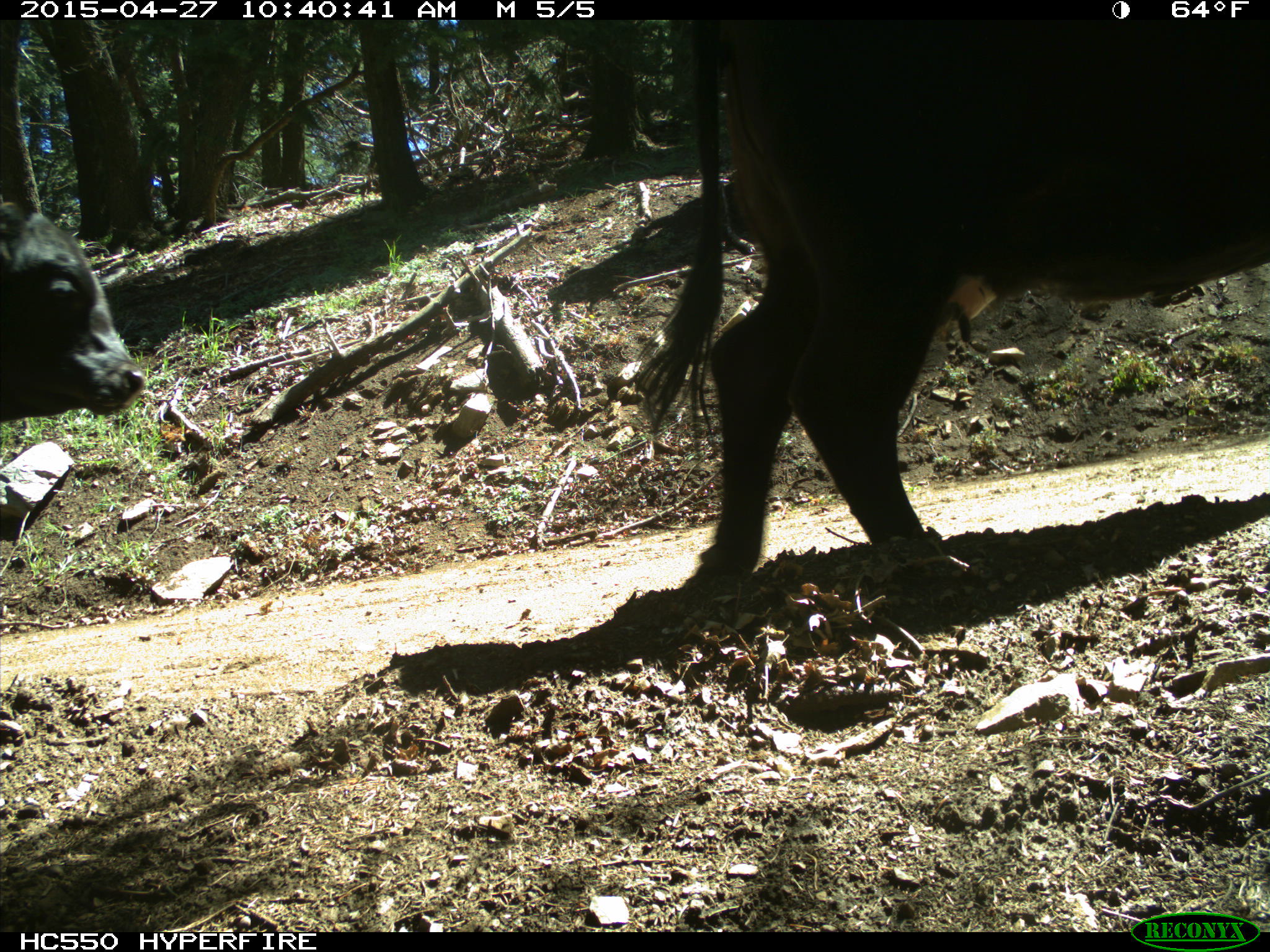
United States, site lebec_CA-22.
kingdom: Animalia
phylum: Chordata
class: Mammalia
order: Artiodactyla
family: Bovidae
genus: Bos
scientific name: Bos taurus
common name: domestic cow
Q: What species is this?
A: Bos taurus (domestic cow).